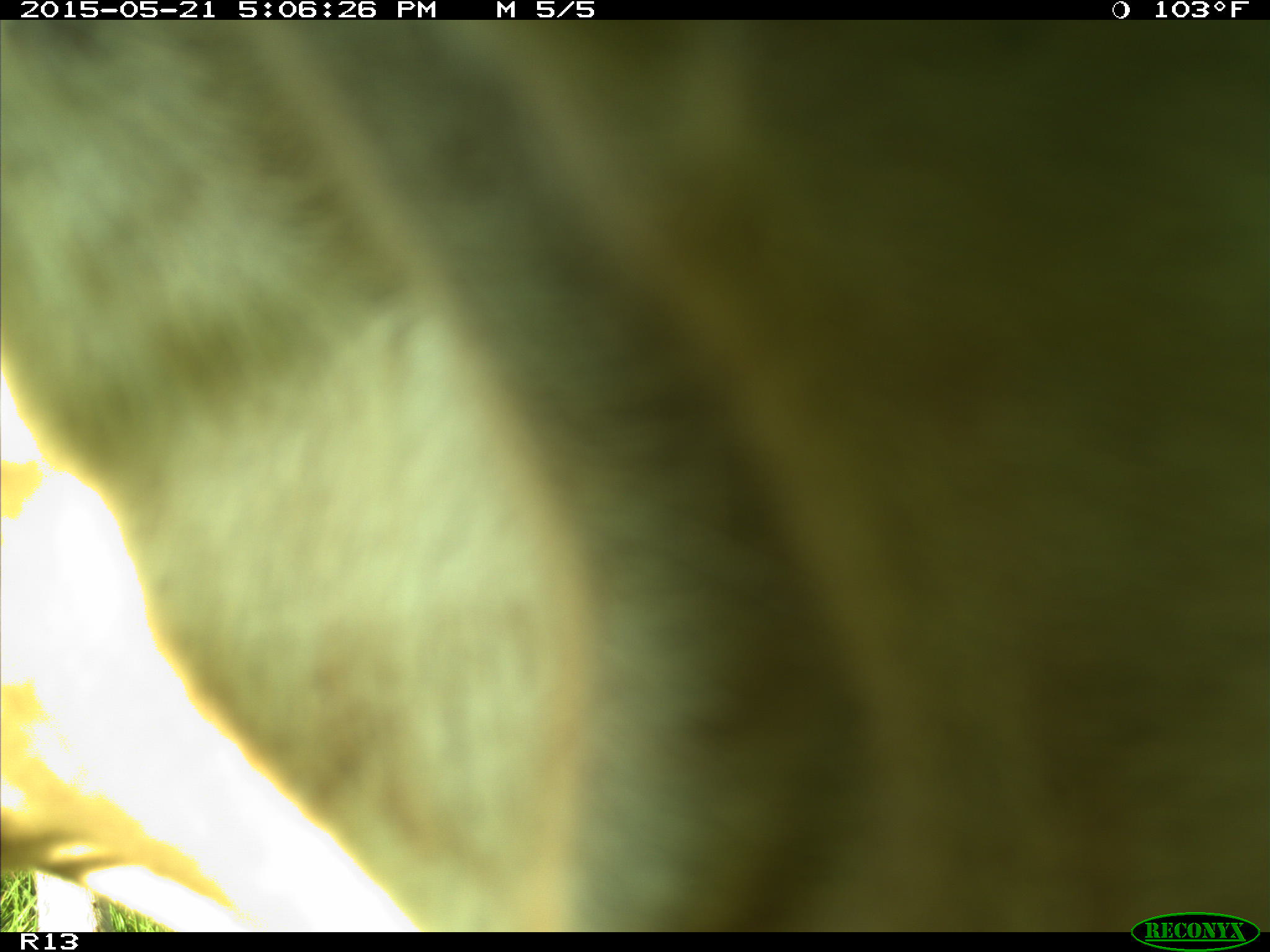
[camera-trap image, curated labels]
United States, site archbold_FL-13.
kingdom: Animalia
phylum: Chordata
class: Mammalia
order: Artiodactyla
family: Bovidae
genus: Bos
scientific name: Bos taurus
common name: domestic cow